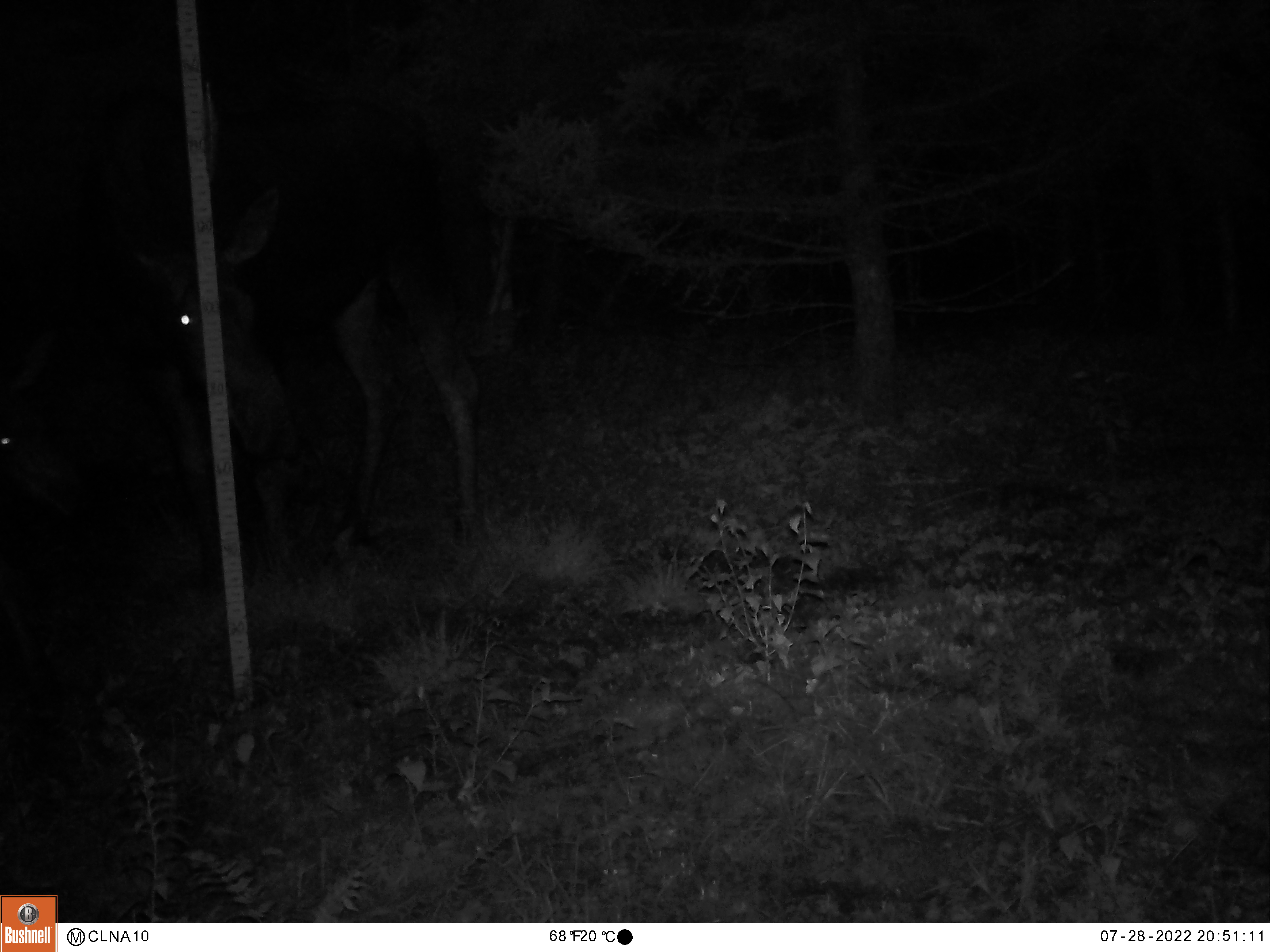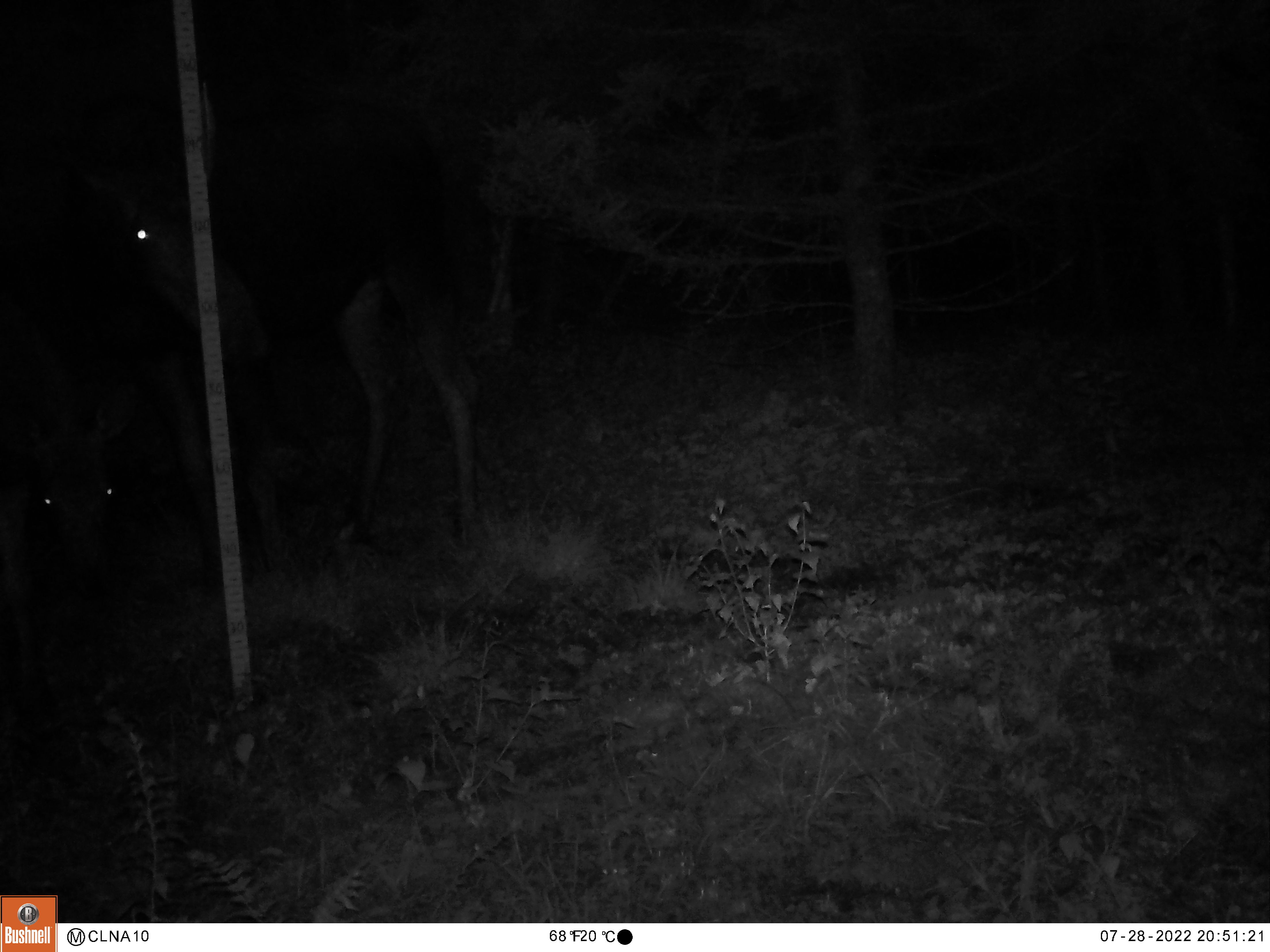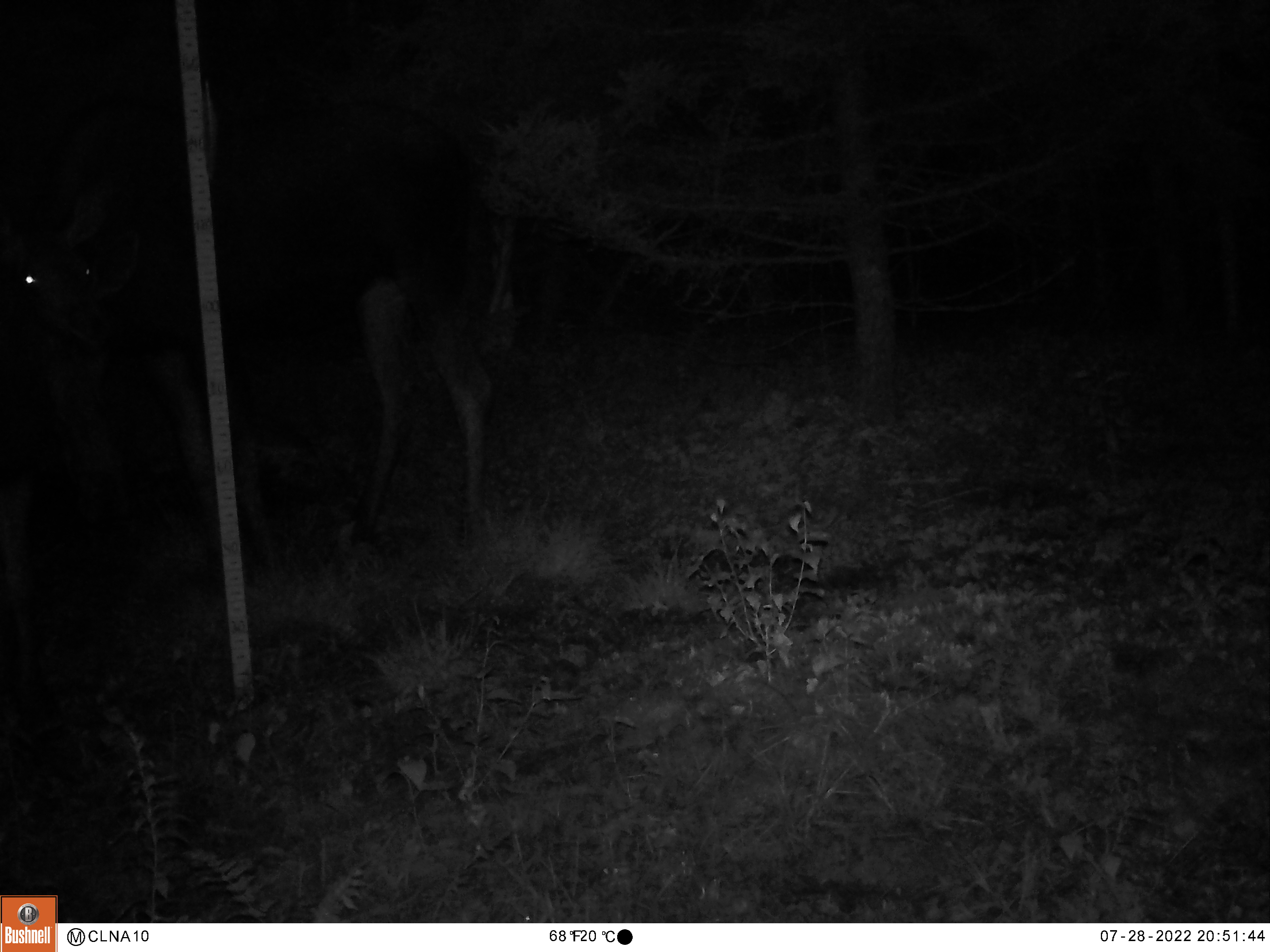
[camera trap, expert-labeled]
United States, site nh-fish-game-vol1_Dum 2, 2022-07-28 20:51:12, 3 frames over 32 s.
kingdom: Animalia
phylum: Chordata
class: Mammalia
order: Artiodactyla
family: Cervidae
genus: Alces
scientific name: Alces alces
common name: moose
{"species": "moose (Alces alces)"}